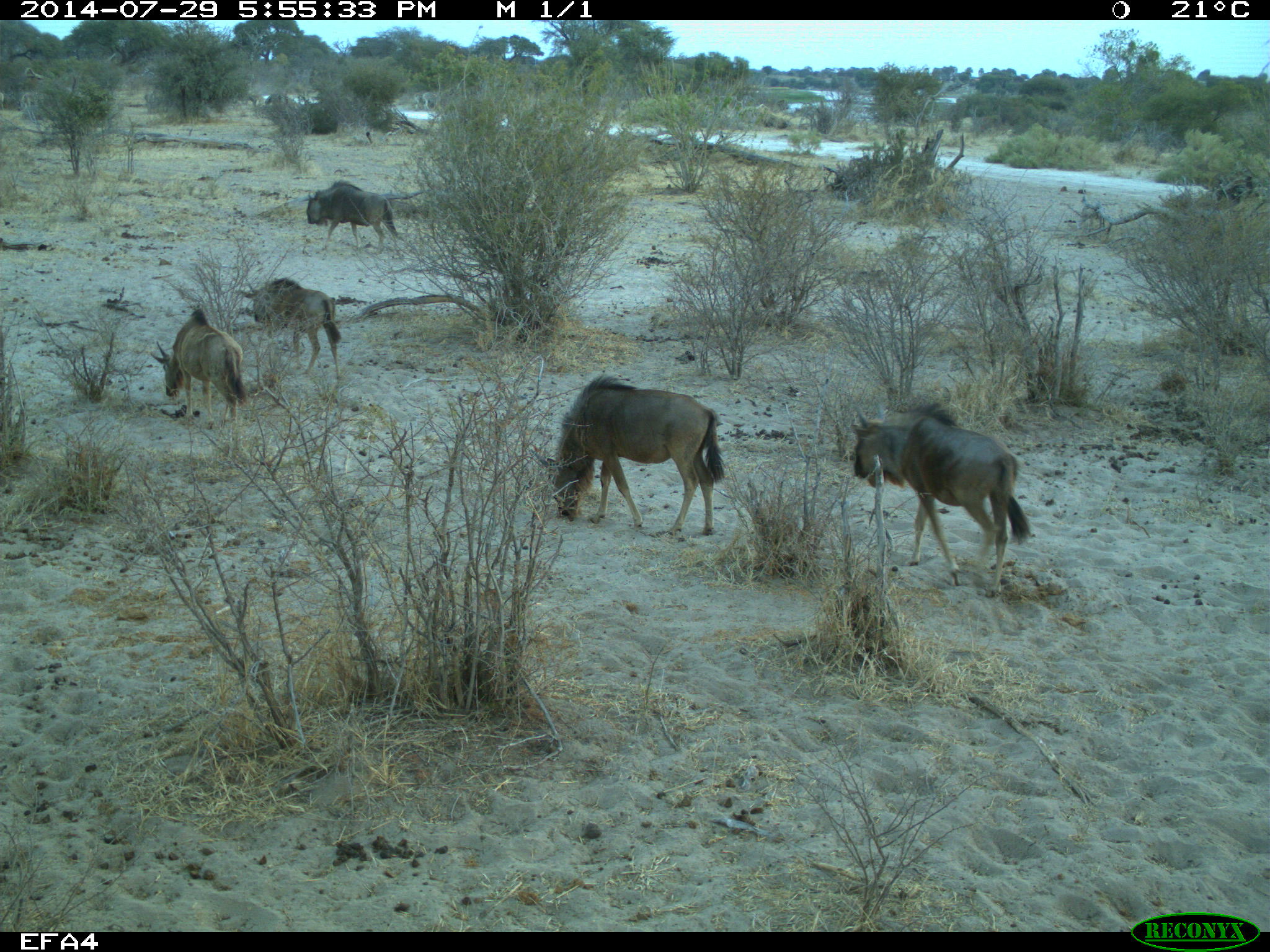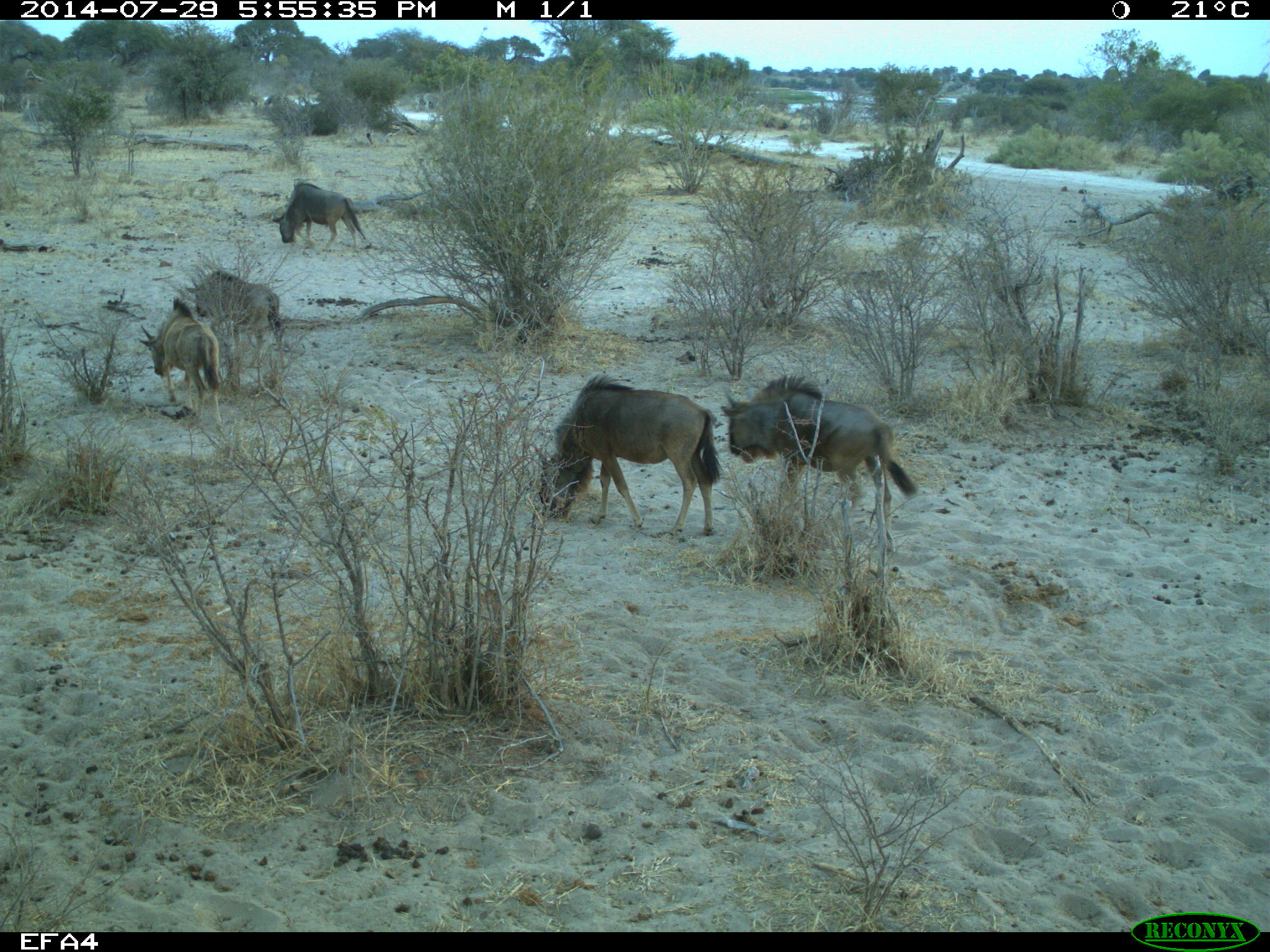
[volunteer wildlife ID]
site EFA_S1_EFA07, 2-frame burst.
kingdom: Animalia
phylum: Chordata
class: Mammalia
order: Artiodactyla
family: Bovidae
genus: Connochaetes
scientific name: Connochaetes taurinus taurinus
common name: blue wildebeest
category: wildebeestblue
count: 5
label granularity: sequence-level